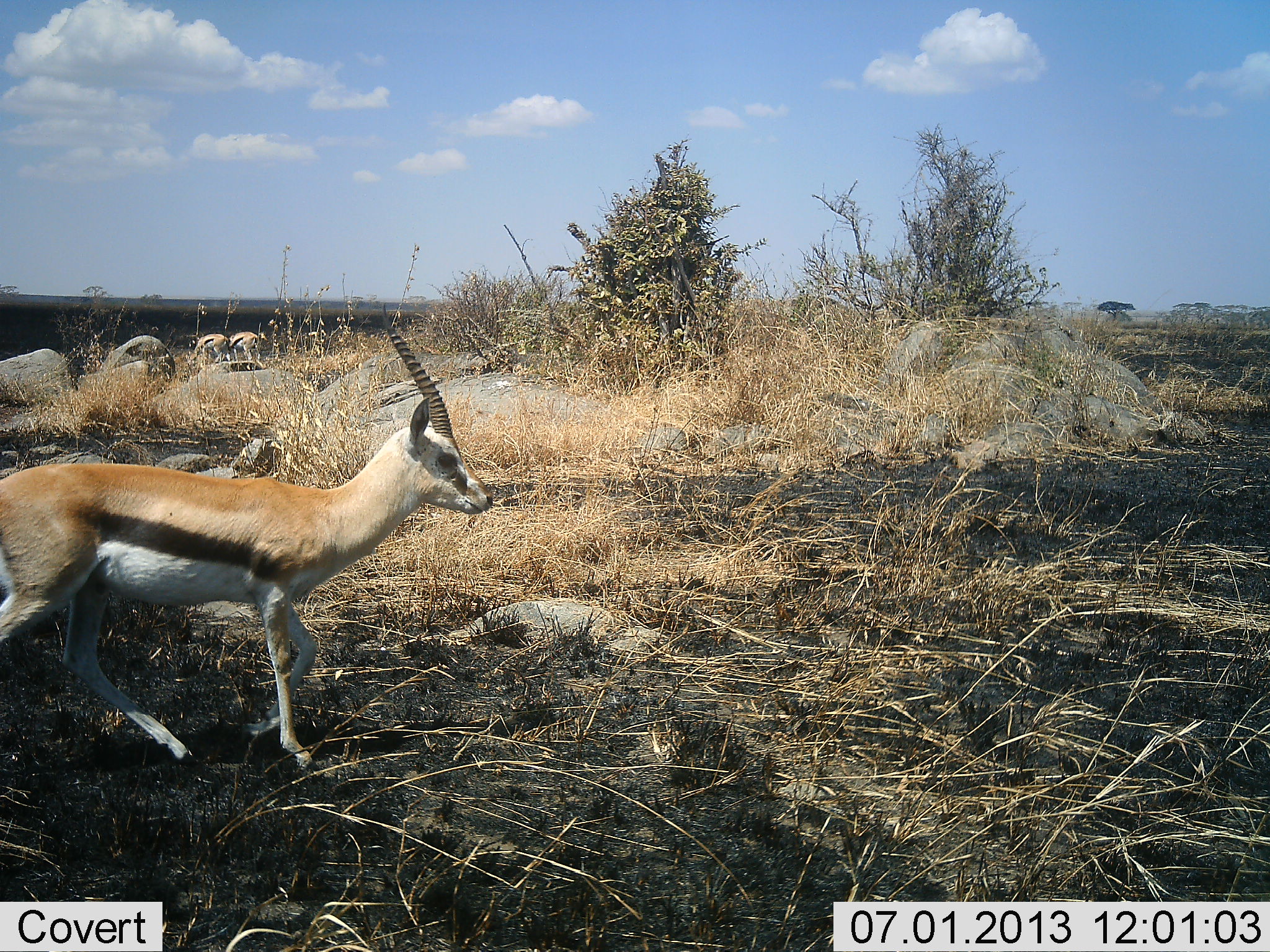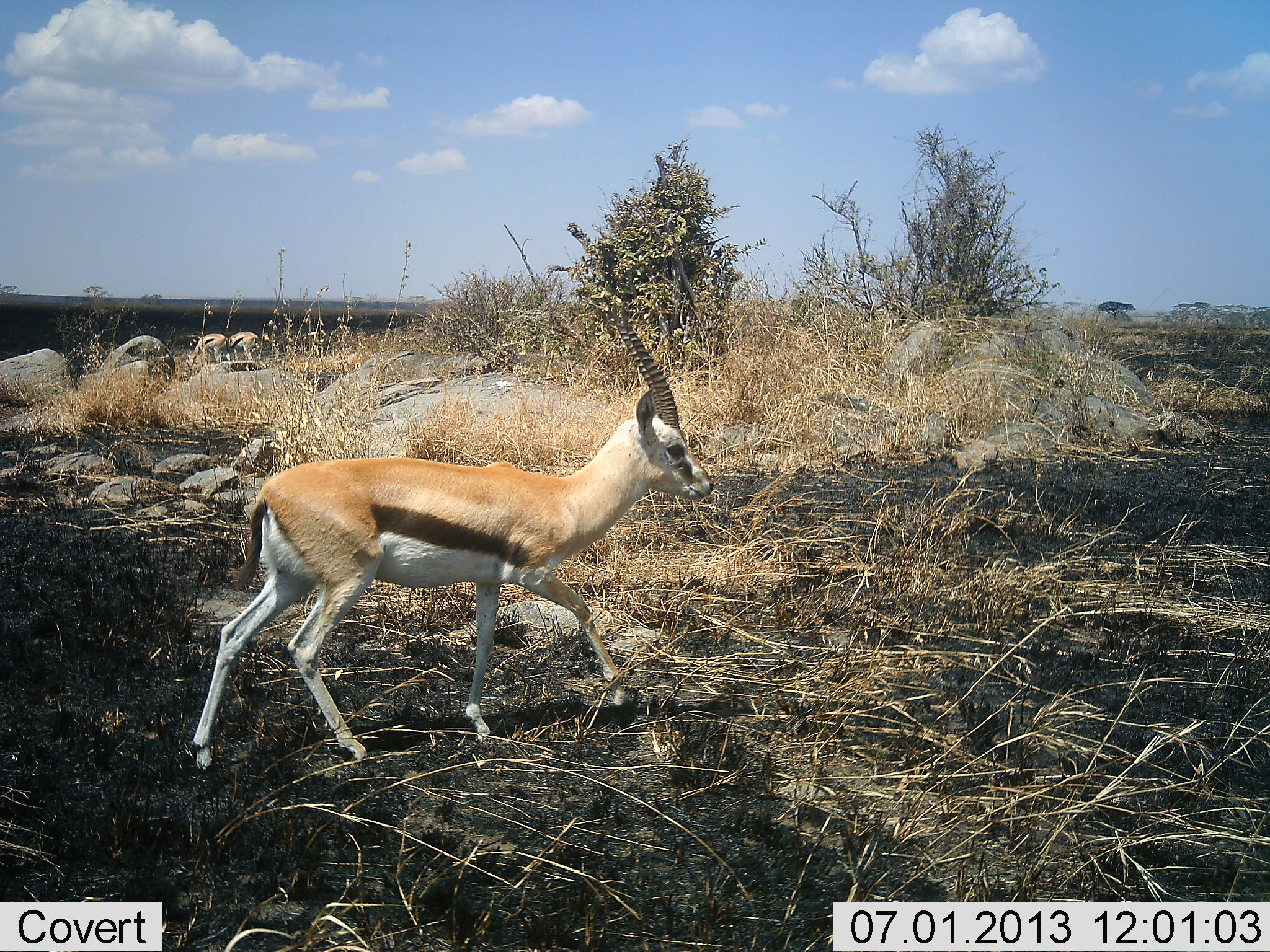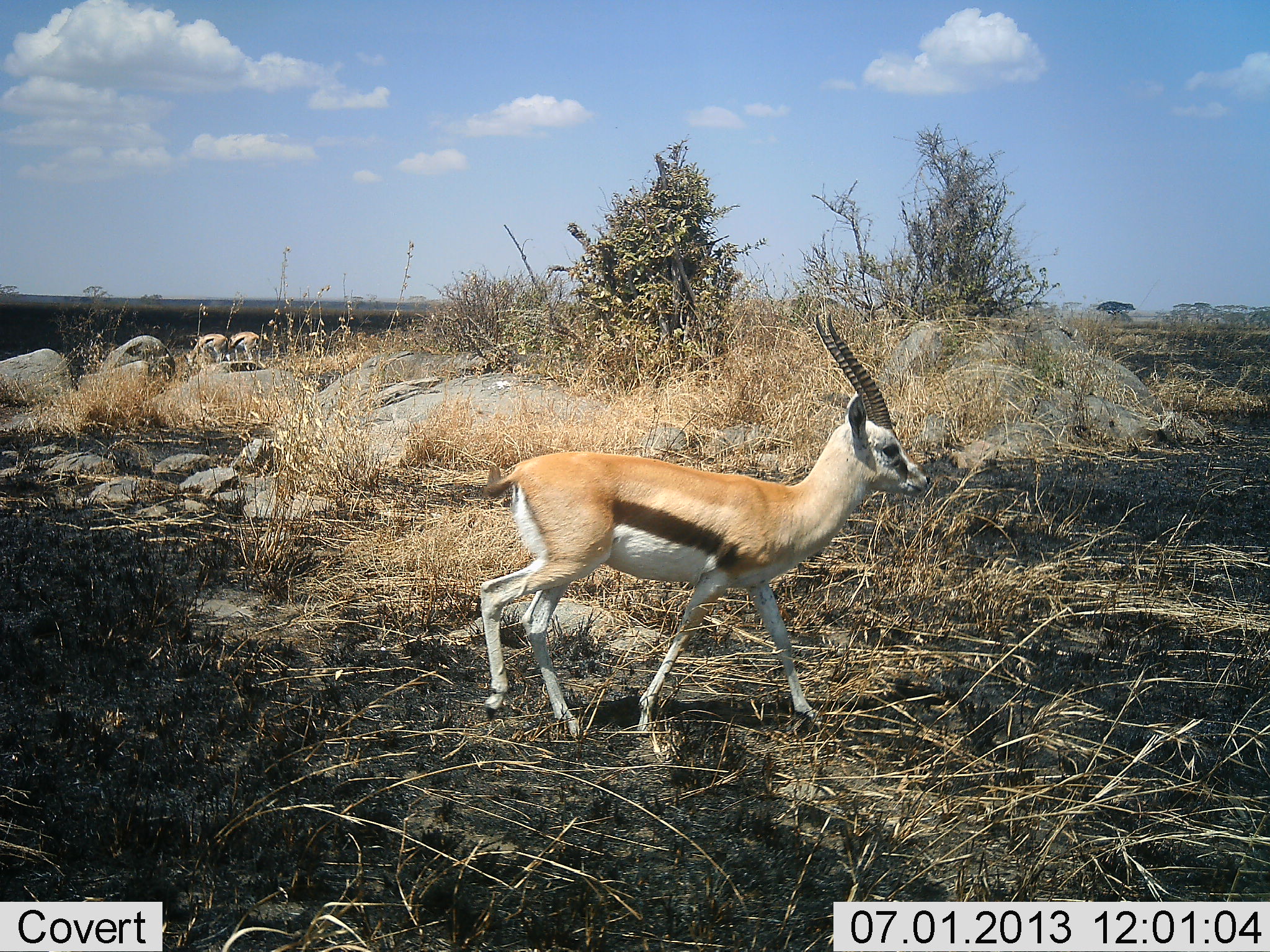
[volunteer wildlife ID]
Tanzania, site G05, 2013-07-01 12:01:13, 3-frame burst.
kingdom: Animalia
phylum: Chordata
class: Mammalia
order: Artiodactyla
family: Bovidae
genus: Eudorcas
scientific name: Eudorcas thomsonii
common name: thomson's gazelle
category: gazellethomsons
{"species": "gazellethomsons (thomson's gazelle) (Eudorcas thomsonii)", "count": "2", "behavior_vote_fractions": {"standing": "18%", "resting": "0%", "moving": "100%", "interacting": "0%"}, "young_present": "0%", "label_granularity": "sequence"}